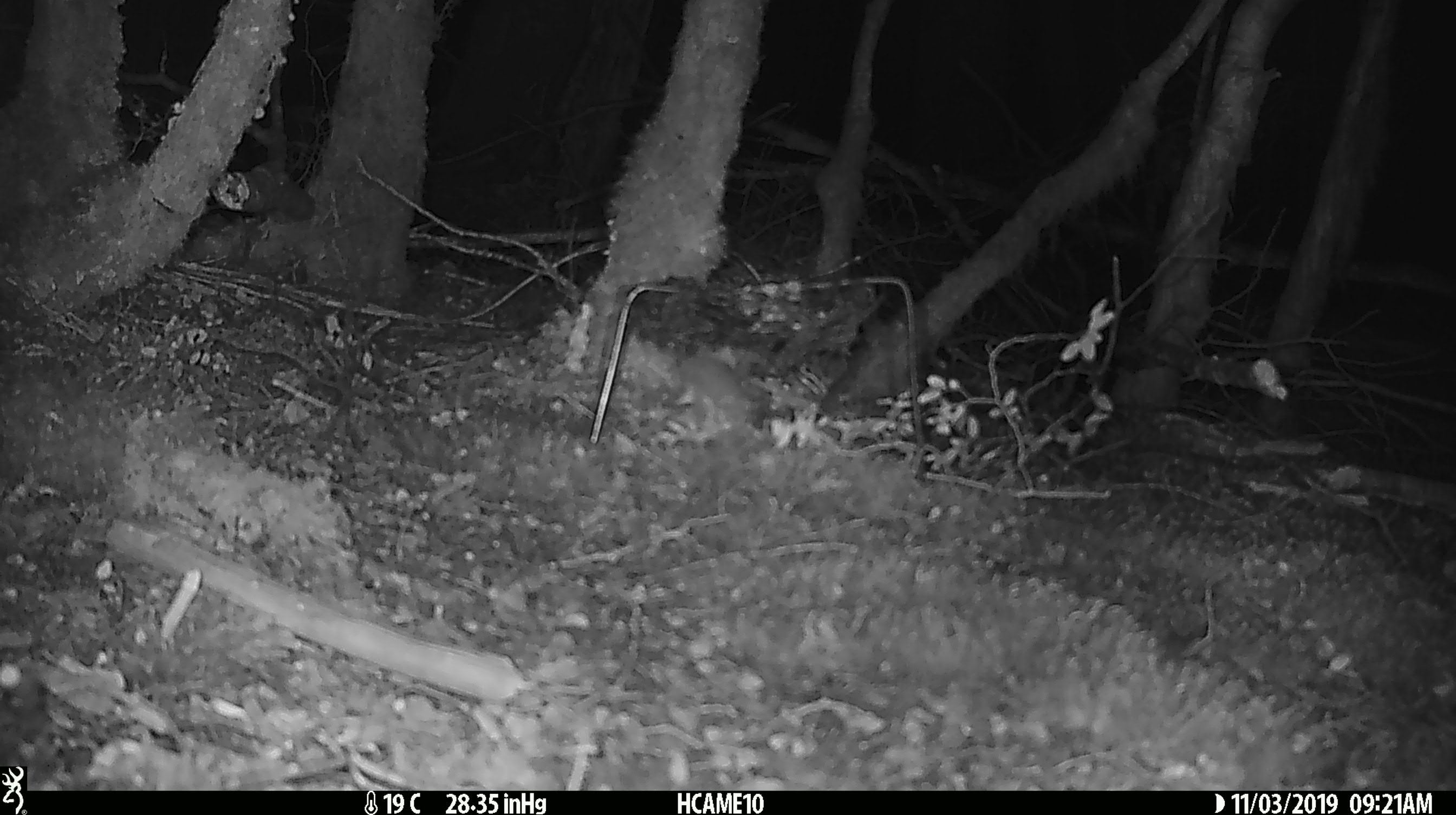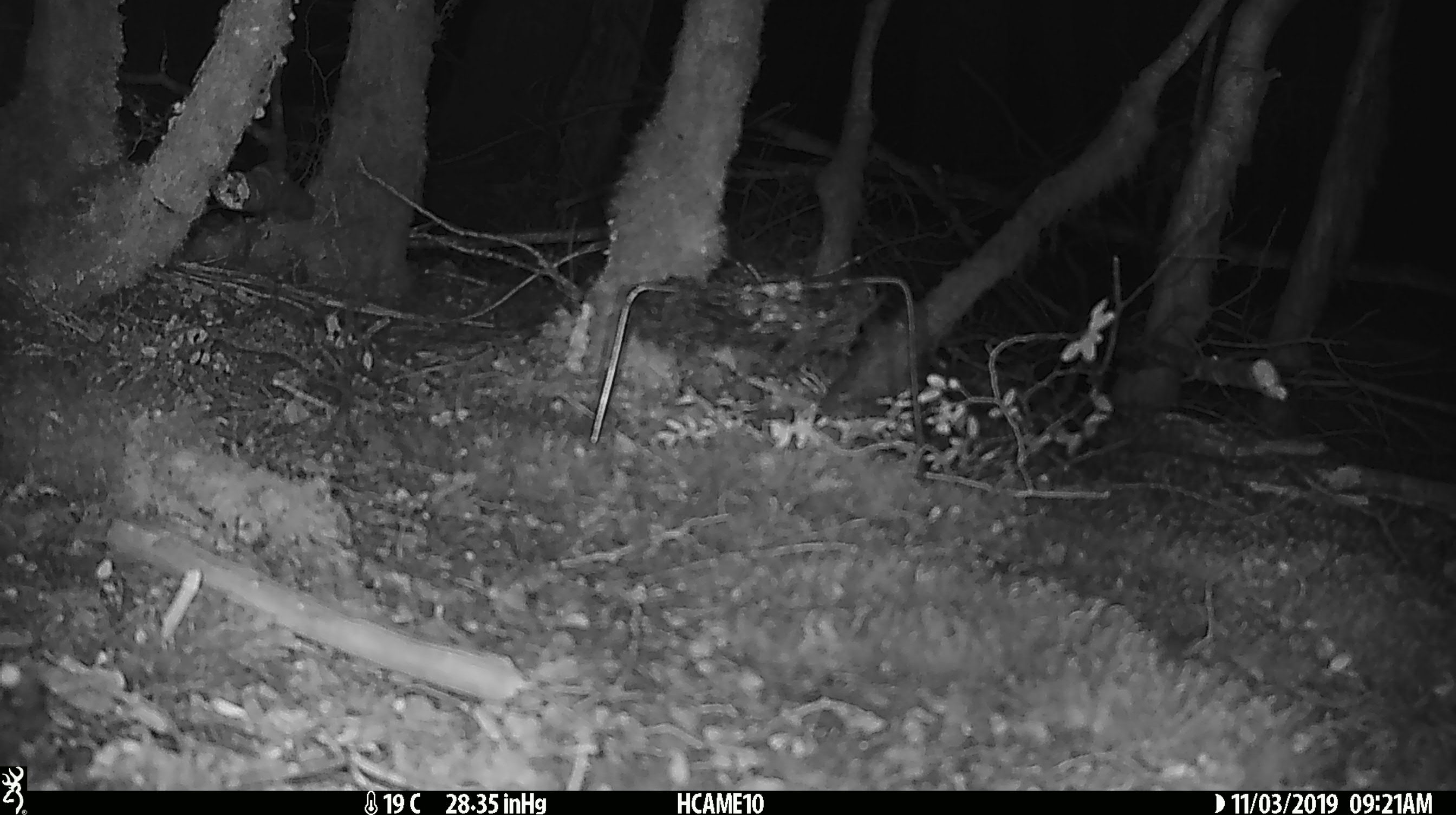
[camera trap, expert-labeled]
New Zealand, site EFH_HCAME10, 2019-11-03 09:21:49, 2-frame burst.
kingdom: Animalia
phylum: Chordata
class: Mammalia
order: Rodentia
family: Muridae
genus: Mus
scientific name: Mus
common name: mouse